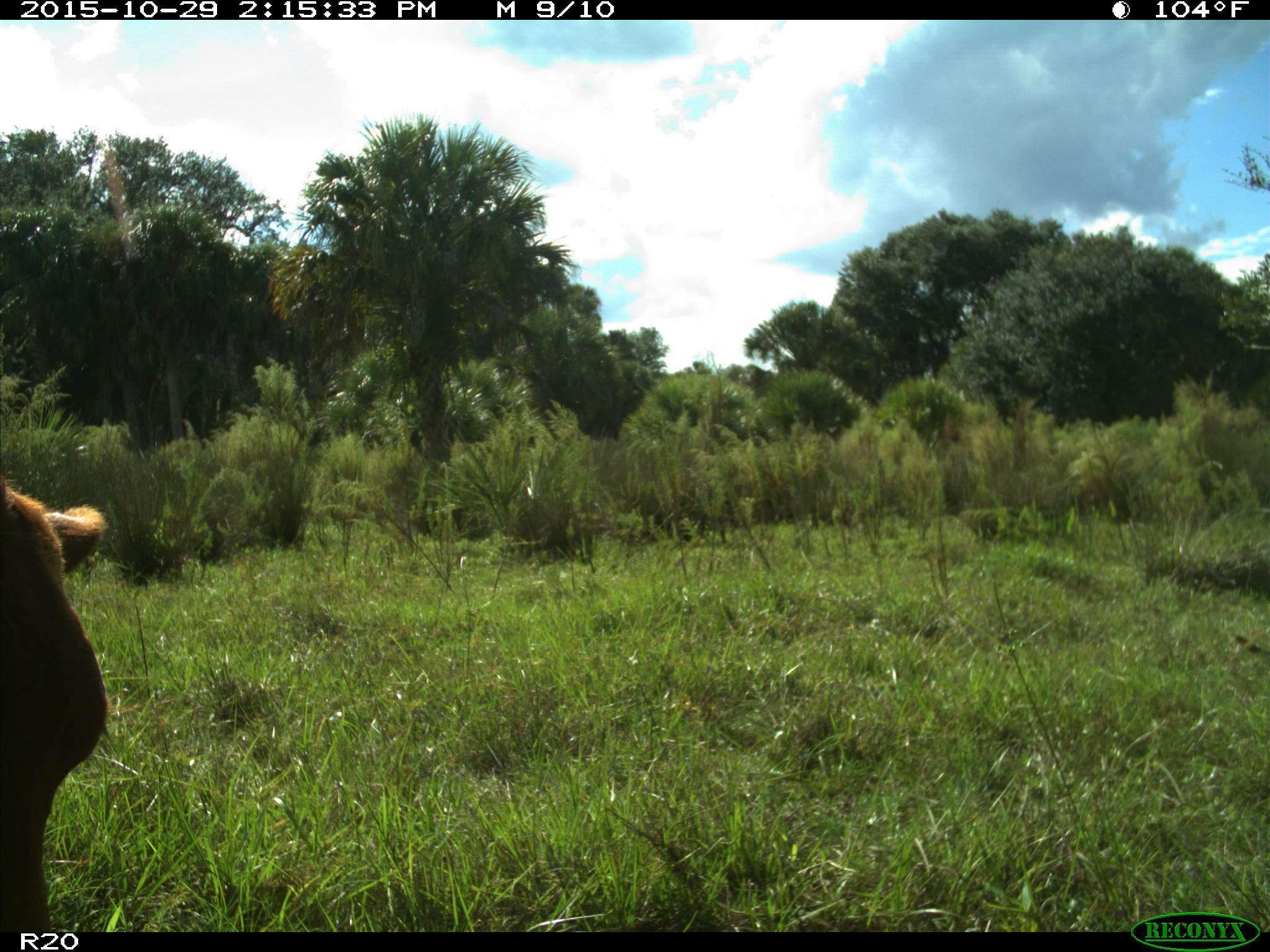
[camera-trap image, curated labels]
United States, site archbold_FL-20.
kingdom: Animalia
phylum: Chordata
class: Mammalia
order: Artiodactyla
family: Bovidae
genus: Bos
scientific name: Bos taurus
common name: domestic cow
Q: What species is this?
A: Bos taurus (domestic cow).